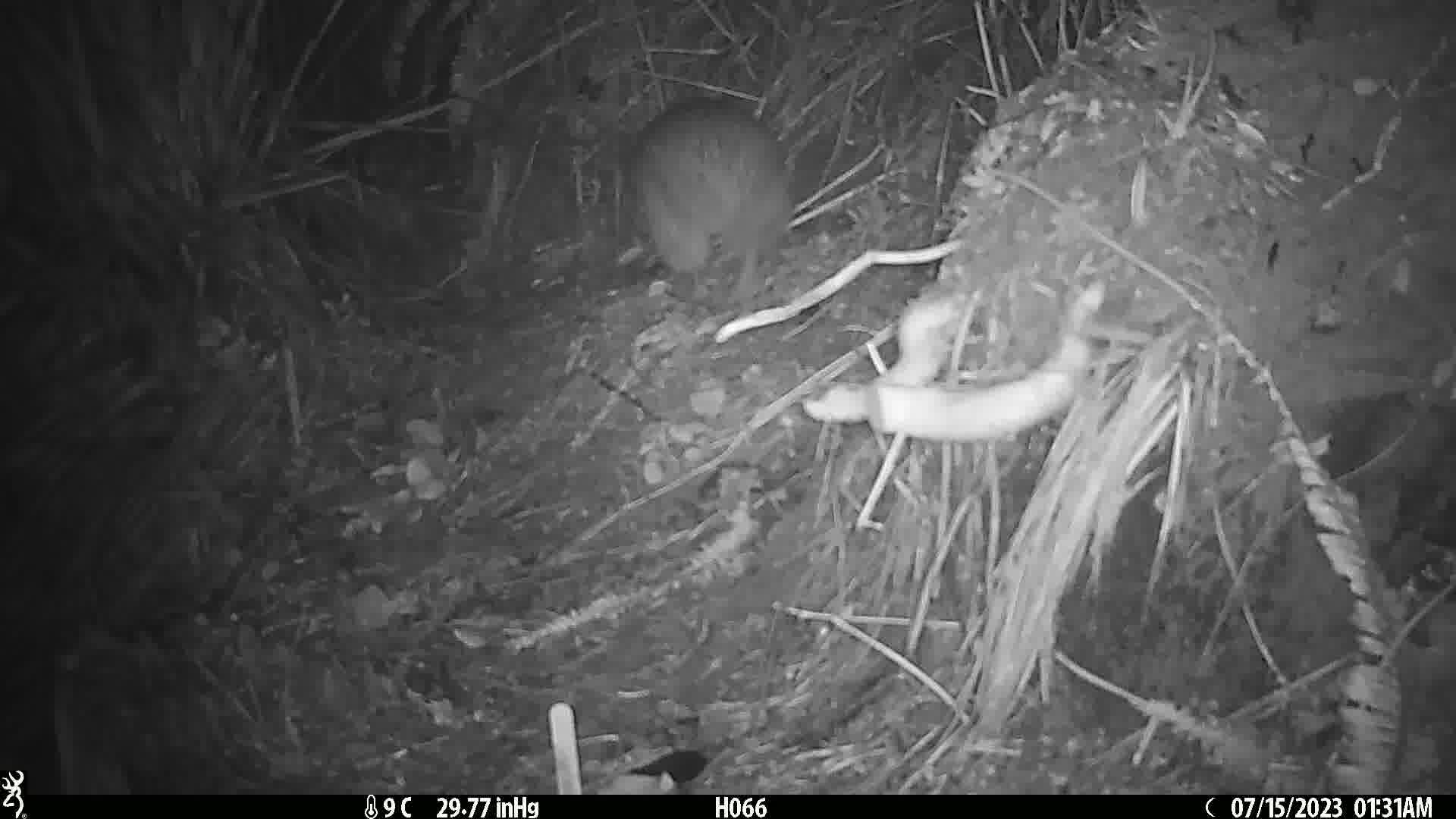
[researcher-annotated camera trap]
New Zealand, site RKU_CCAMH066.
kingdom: Animalia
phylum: Chordata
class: Aves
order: Apterygiformes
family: Apterygidae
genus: Apteryx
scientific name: Apteryx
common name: kiwi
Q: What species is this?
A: Kiwi (Apteryx).